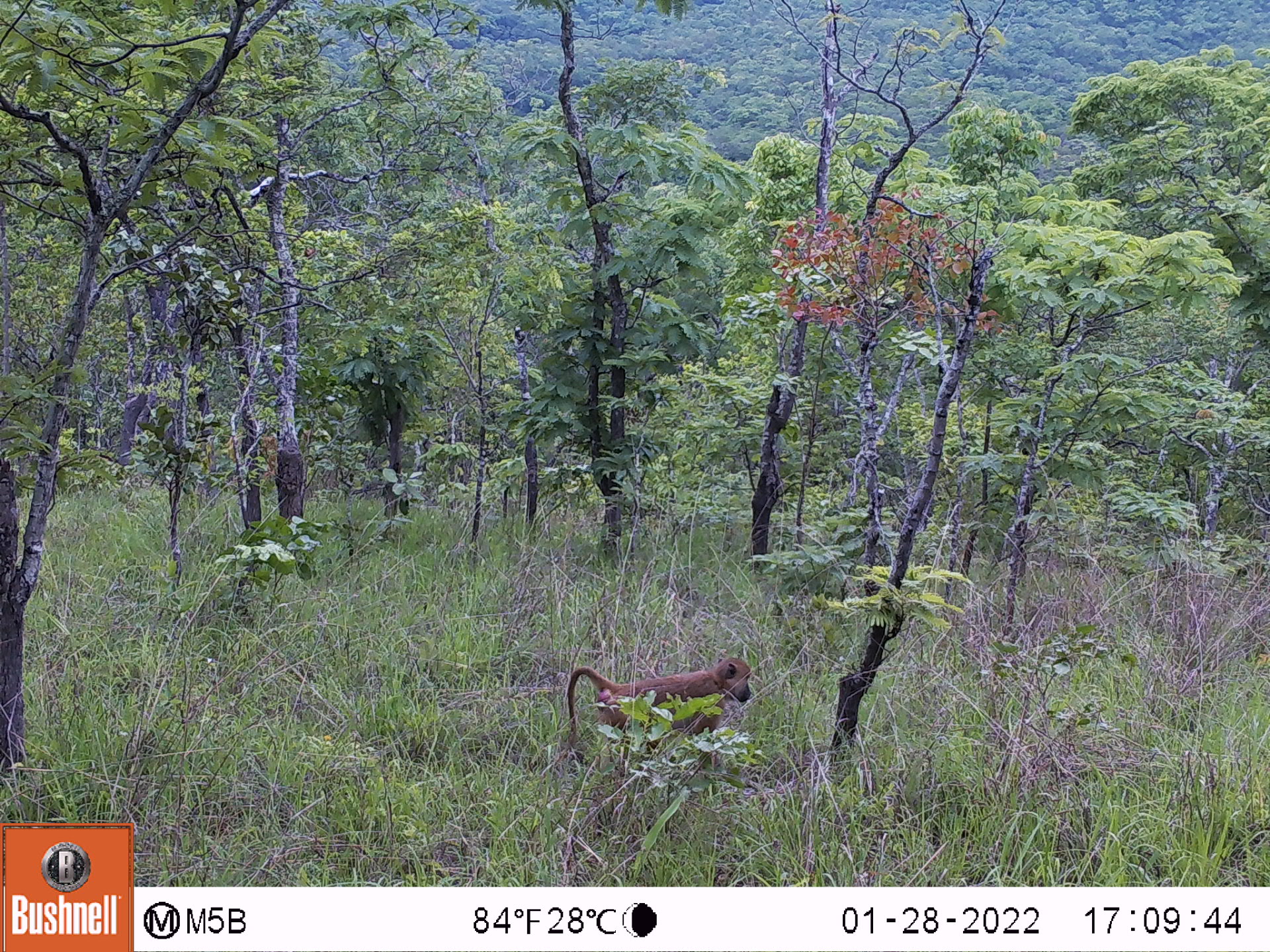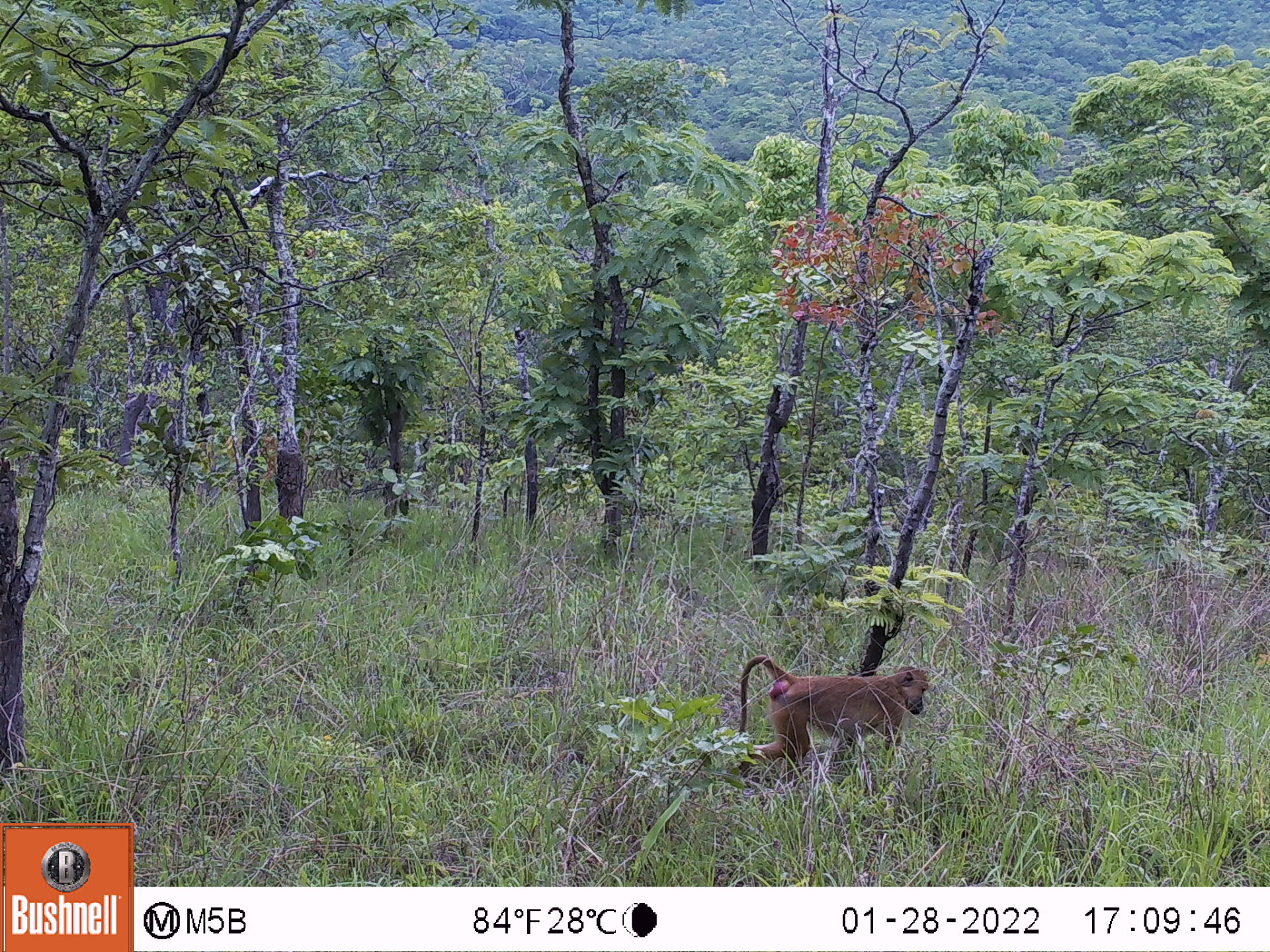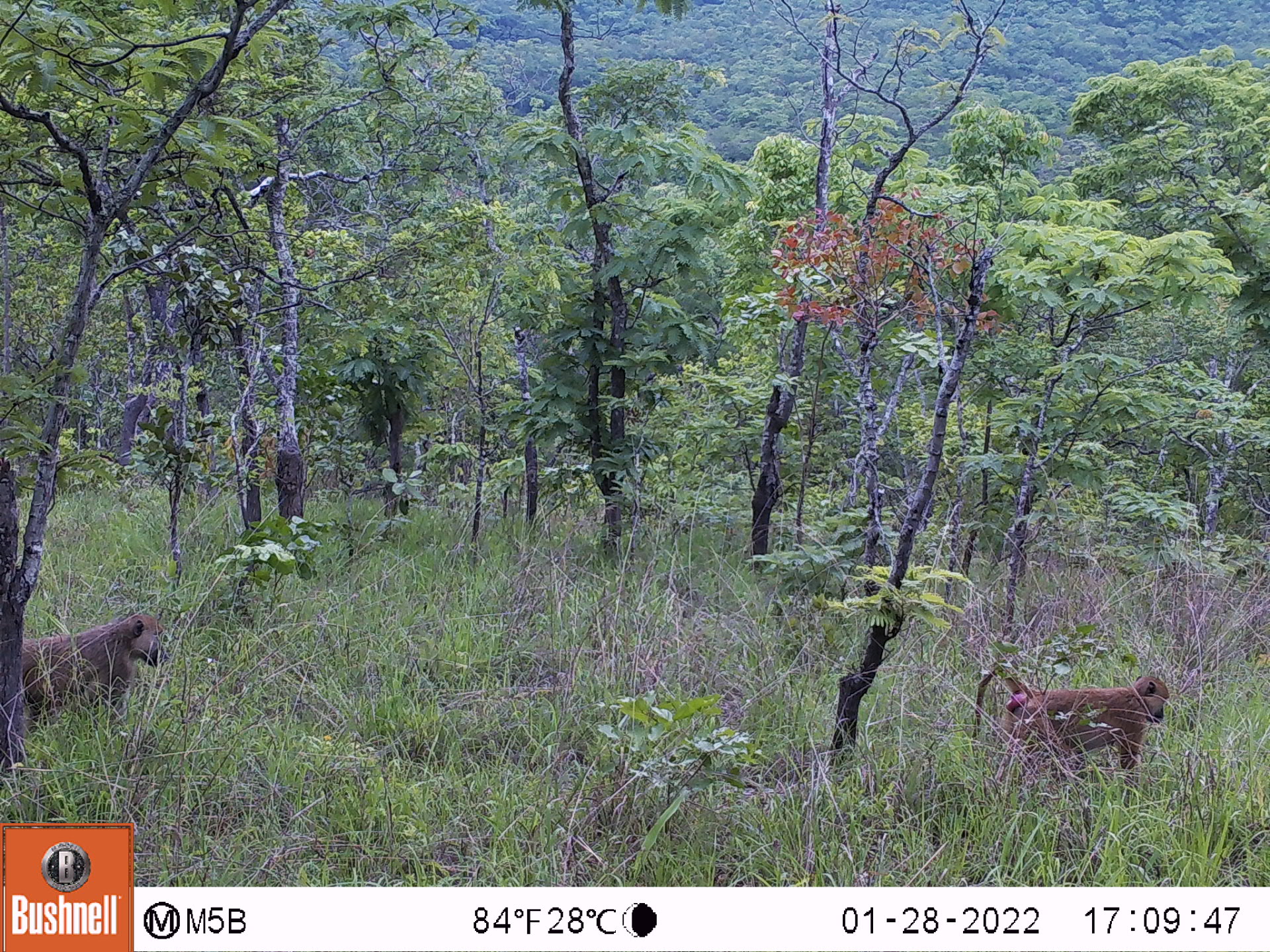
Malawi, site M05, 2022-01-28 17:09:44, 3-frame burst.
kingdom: Animalia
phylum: Chordata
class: Mammalia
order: Primates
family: Cercopithecidae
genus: Papio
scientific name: Papio cynocephalus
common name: yellow baboon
Yellow baboon (Papio cynocephalus), count 1.